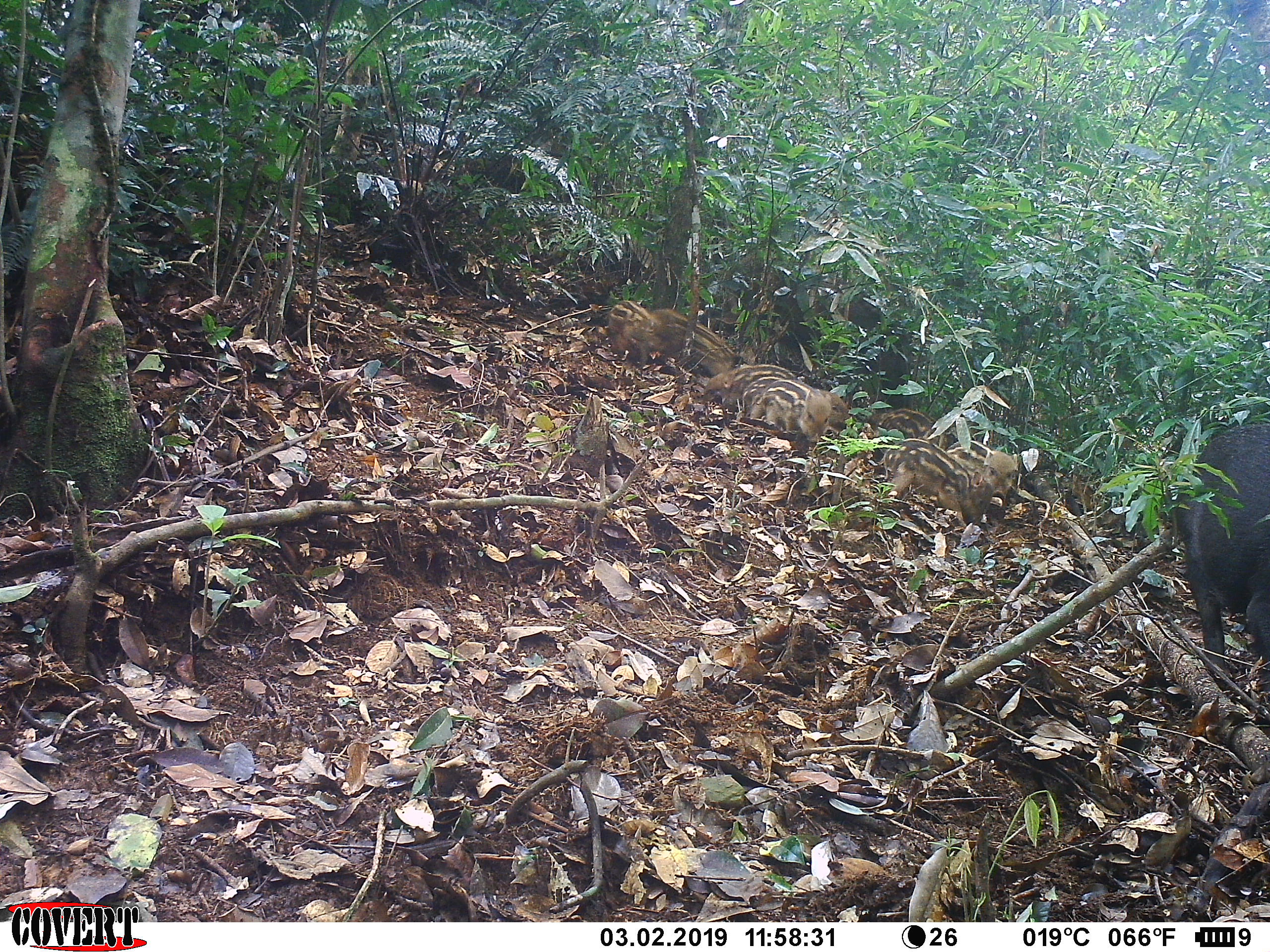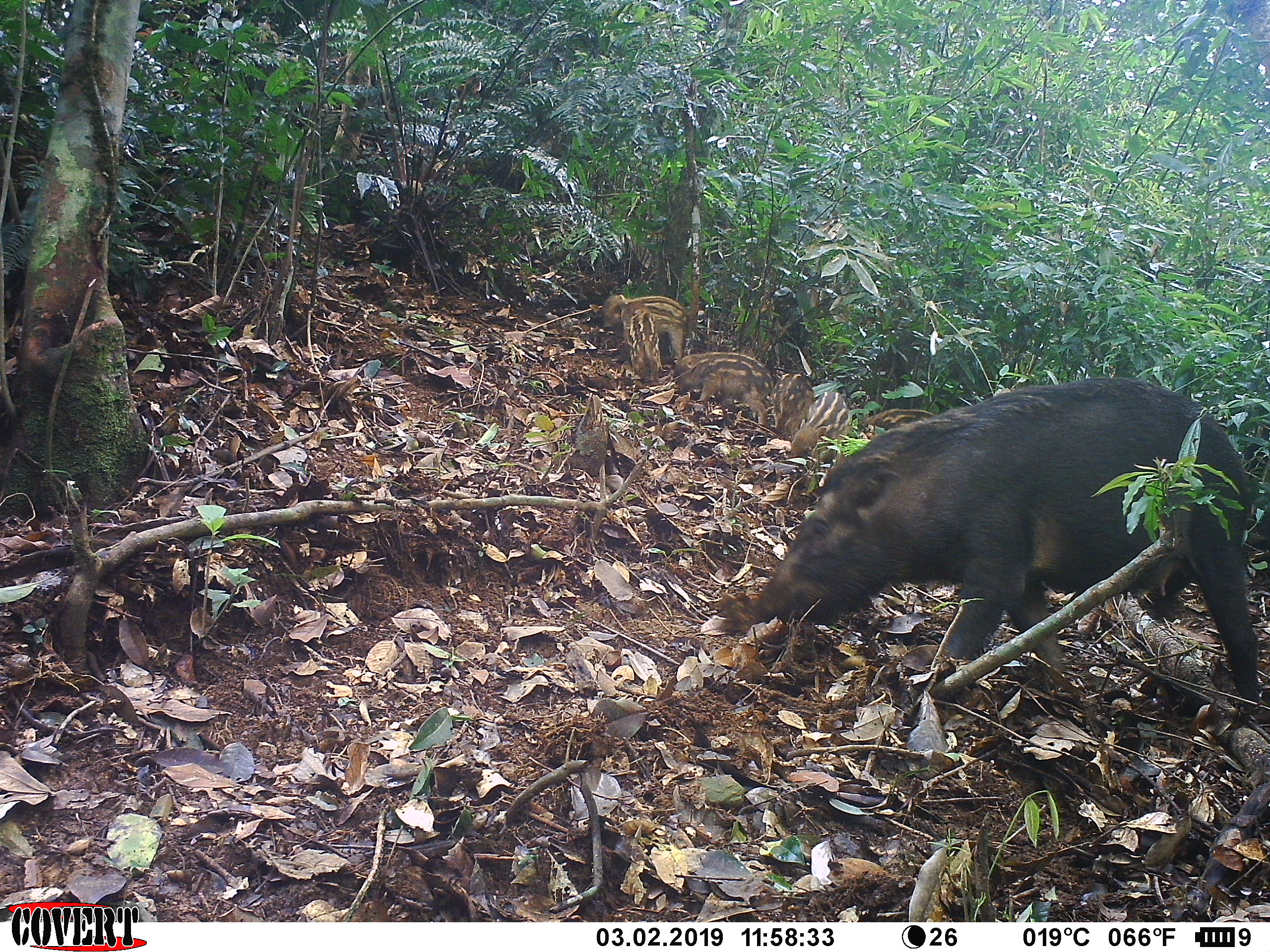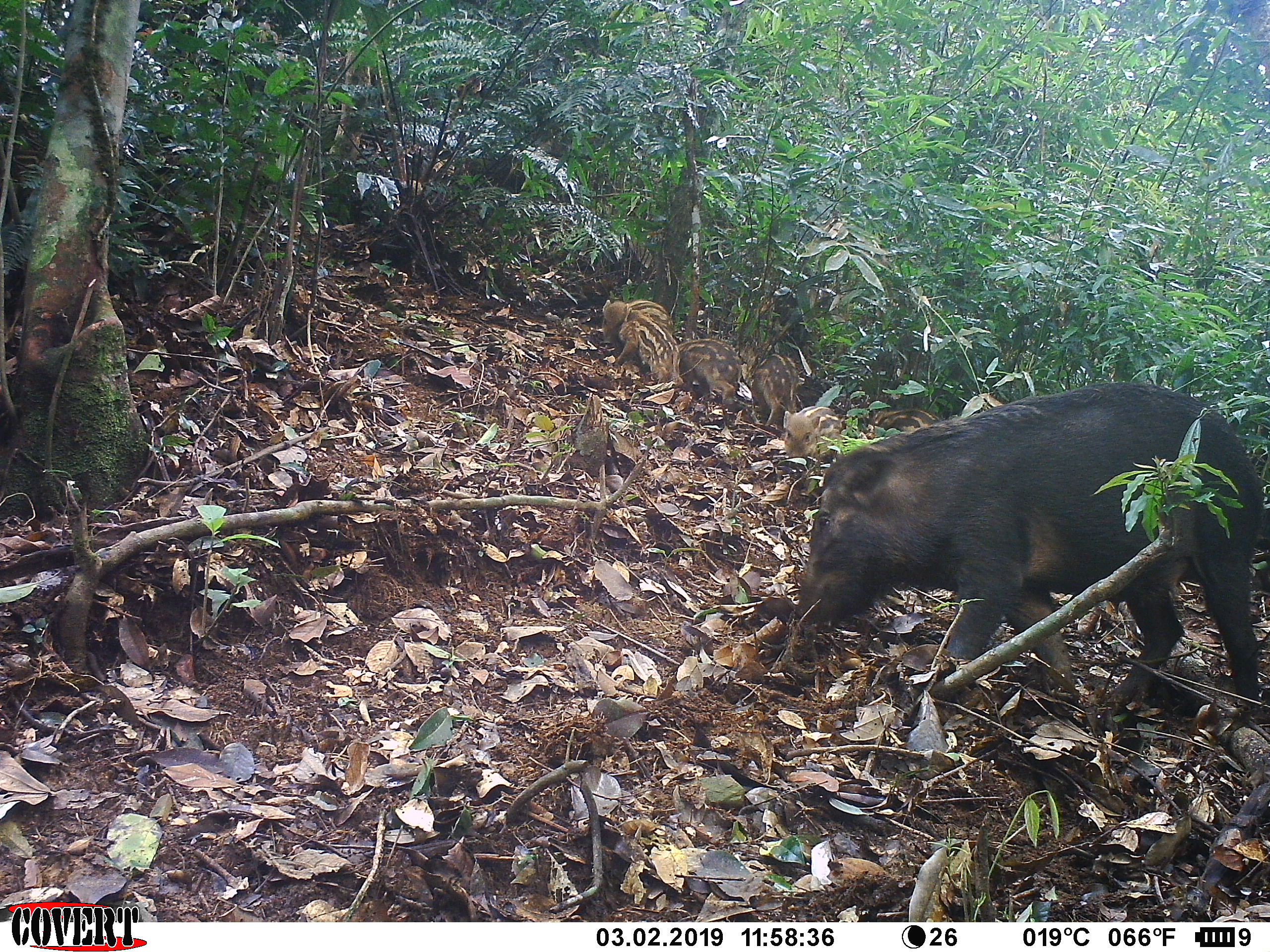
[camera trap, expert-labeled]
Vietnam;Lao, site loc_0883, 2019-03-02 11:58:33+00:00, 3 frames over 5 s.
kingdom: Animalia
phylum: Chordata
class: Mammalia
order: Artiodactyla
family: Suidae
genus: Sus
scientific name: Sus scrofa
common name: eurasian wild pig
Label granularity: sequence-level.